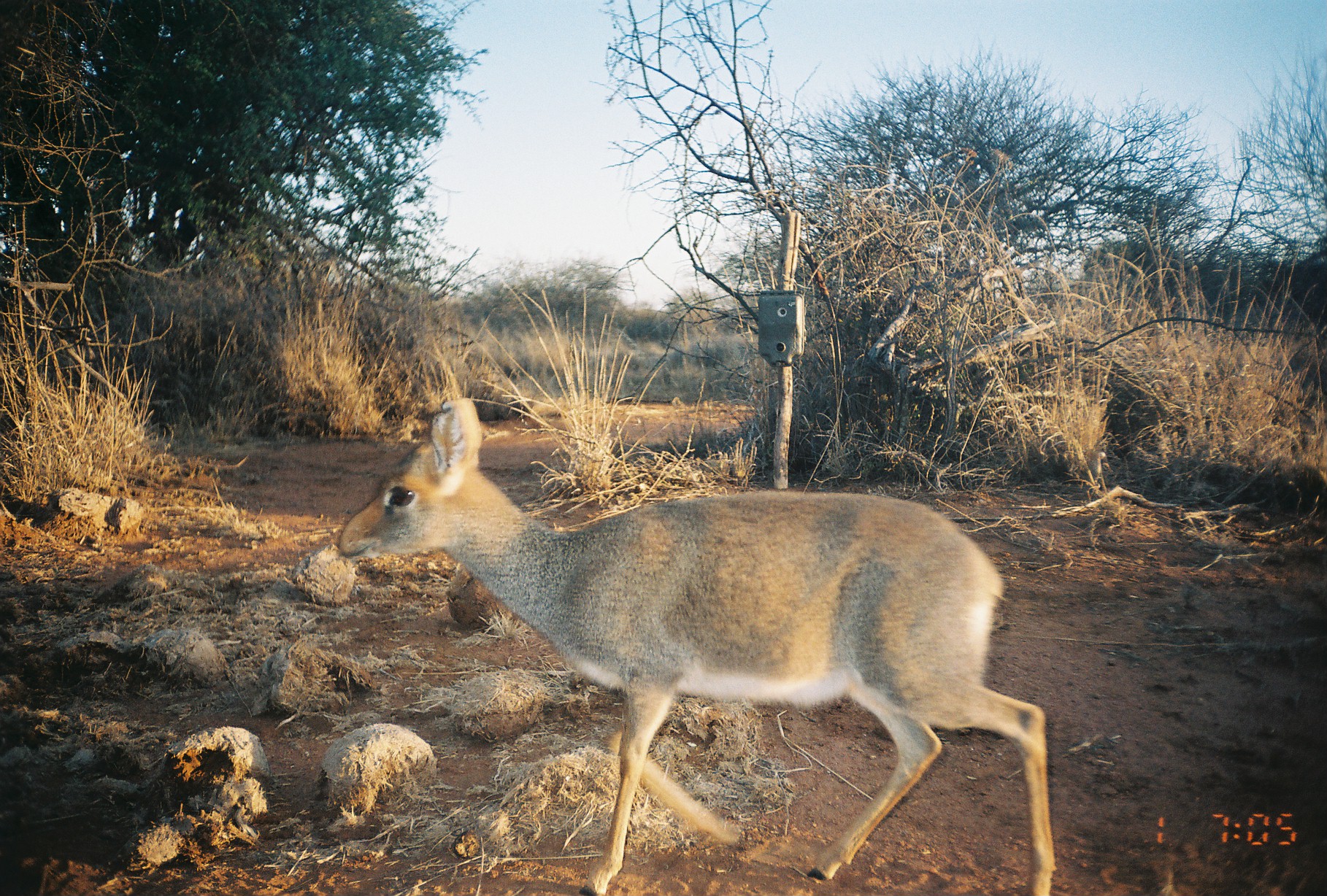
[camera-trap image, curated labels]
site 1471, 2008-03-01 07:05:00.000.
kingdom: Animalia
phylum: Chordata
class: Mammalia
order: Artiodactyla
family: Bovidae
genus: Madoqua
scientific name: Madoqua guentheri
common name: günther's dik-dik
Madoqua guentheri (günther's dik-dik), count 1.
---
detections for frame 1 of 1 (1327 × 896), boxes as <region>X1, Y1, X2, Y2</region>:
madoqua guentheri: <region>337, 397, 1055, 896</region>